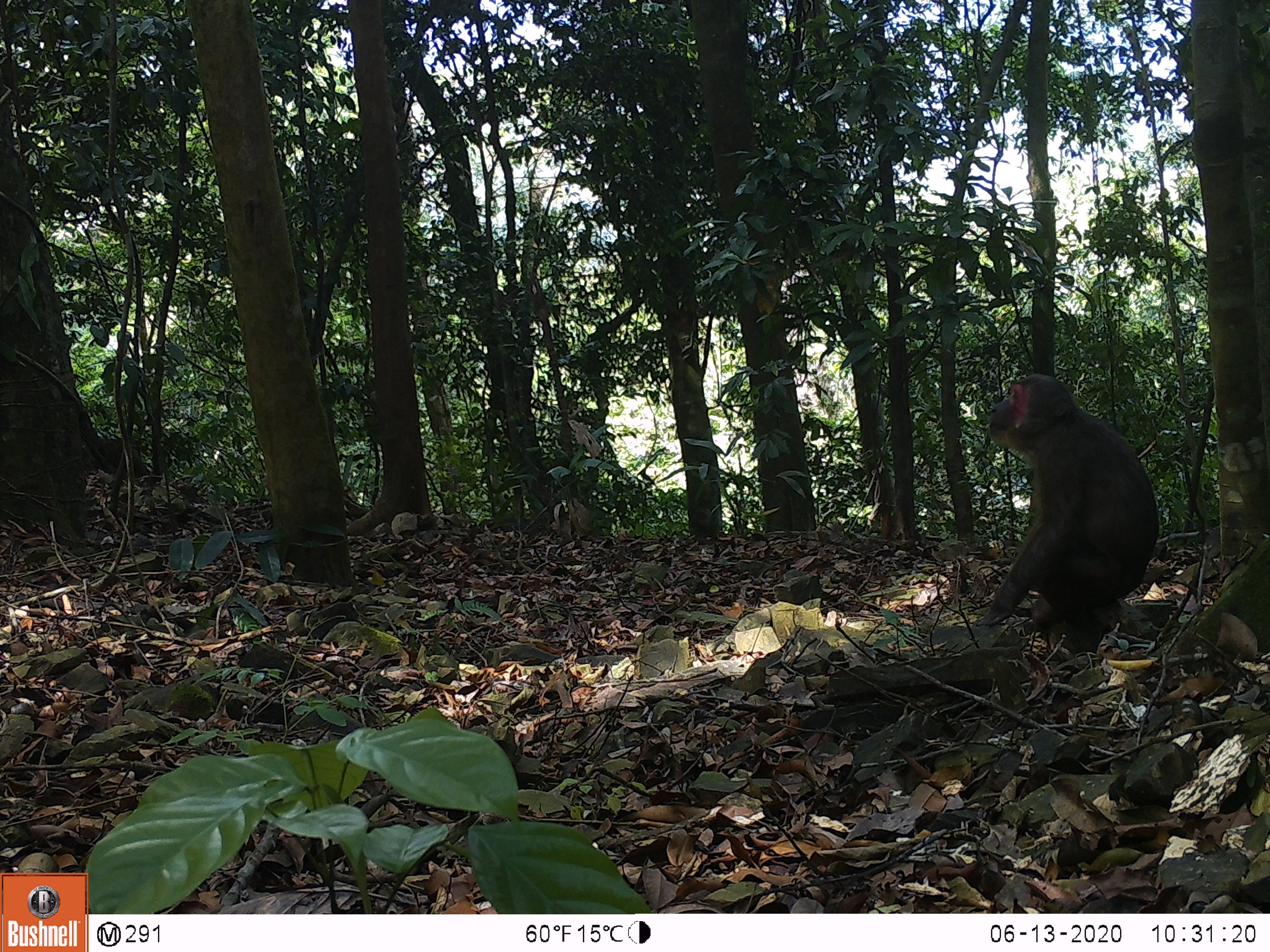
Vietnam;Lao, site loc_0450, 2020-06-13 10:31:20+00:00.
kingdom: Animalia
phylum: Chordata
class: Mammalia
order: Primates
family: Cercopithecidae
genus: Macaca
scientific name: Macaca arctoides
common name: stump-tailed macaque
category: stump tailed macaque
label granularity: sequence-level